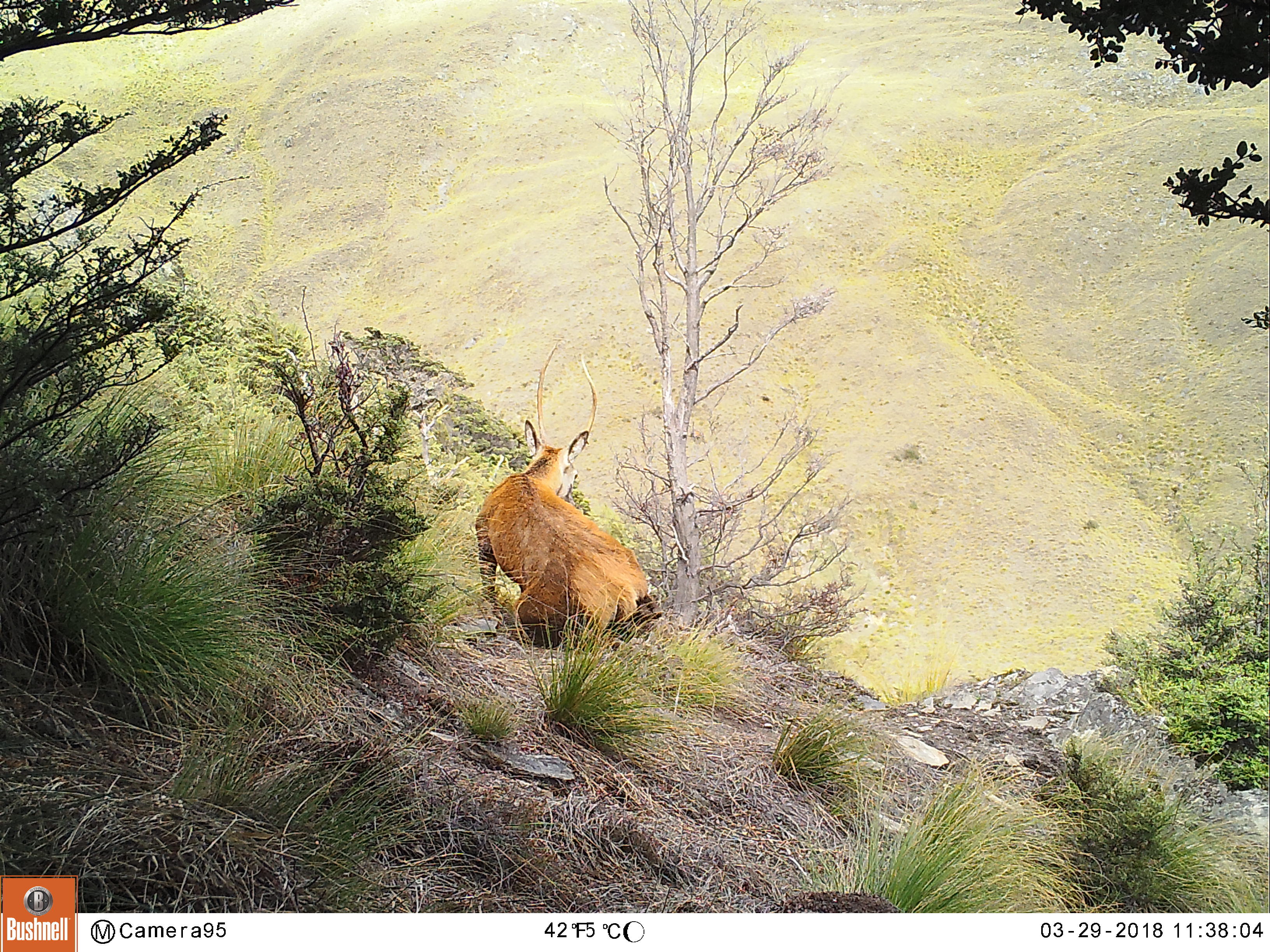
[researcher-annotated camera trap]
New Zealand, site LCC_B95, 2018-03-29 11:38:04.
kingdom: Animalia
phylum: Chordata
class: Mammalia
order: Artiodactyla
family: Cervidae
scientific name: Cervidae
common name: deer